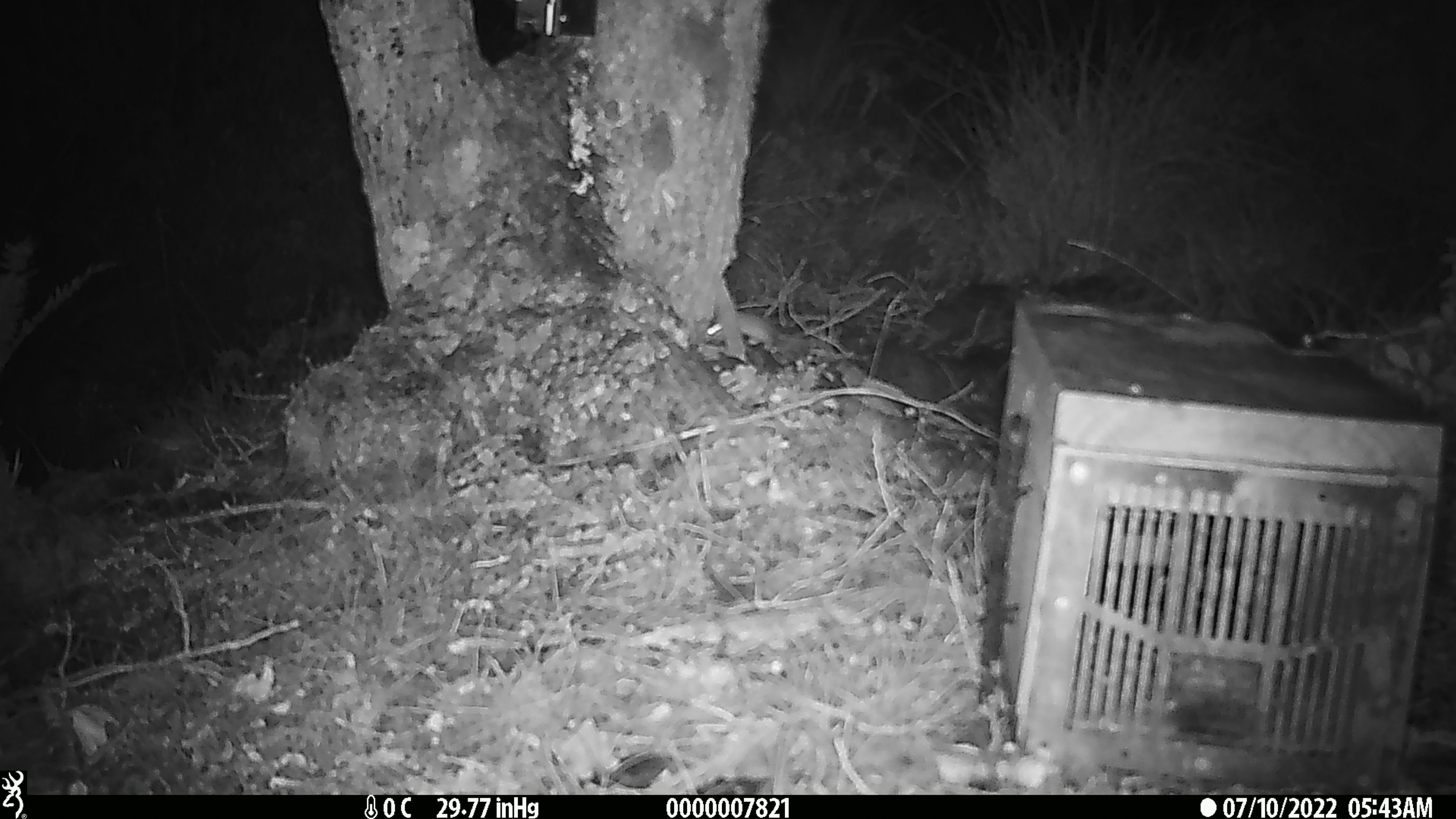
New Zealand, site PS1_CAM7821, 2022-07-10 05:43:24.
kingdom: Animalia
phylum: Chordata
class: Mammalia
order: Rodentia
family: Muridae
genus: Mus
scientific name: Mus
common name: mouse